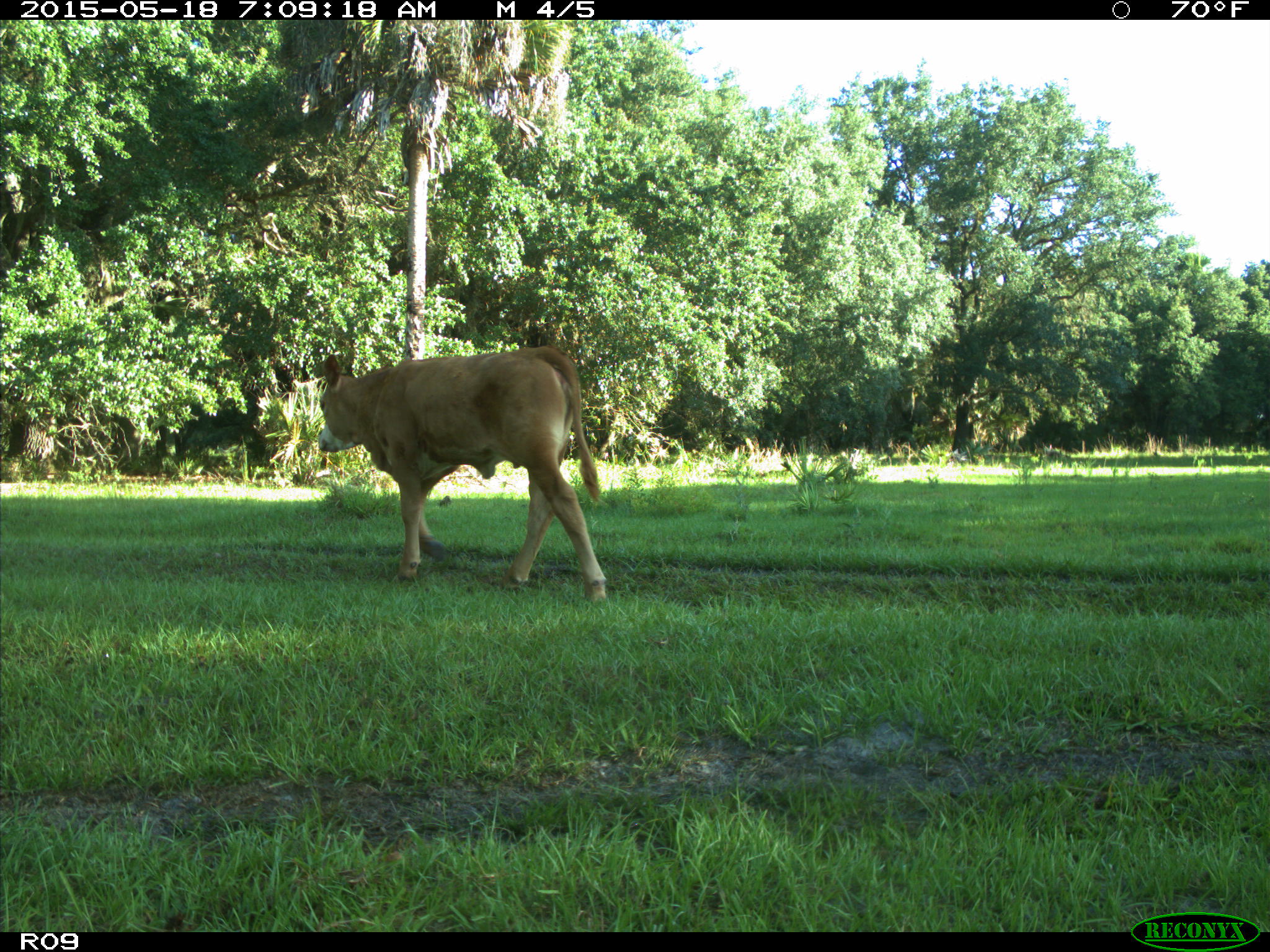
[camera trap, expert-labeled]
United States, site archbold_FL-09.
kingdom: Animalia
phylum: Chordata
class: Mammalia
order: Artiodactyla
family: Bovidae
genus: Bos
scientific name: Bos taurus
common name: domestic cow